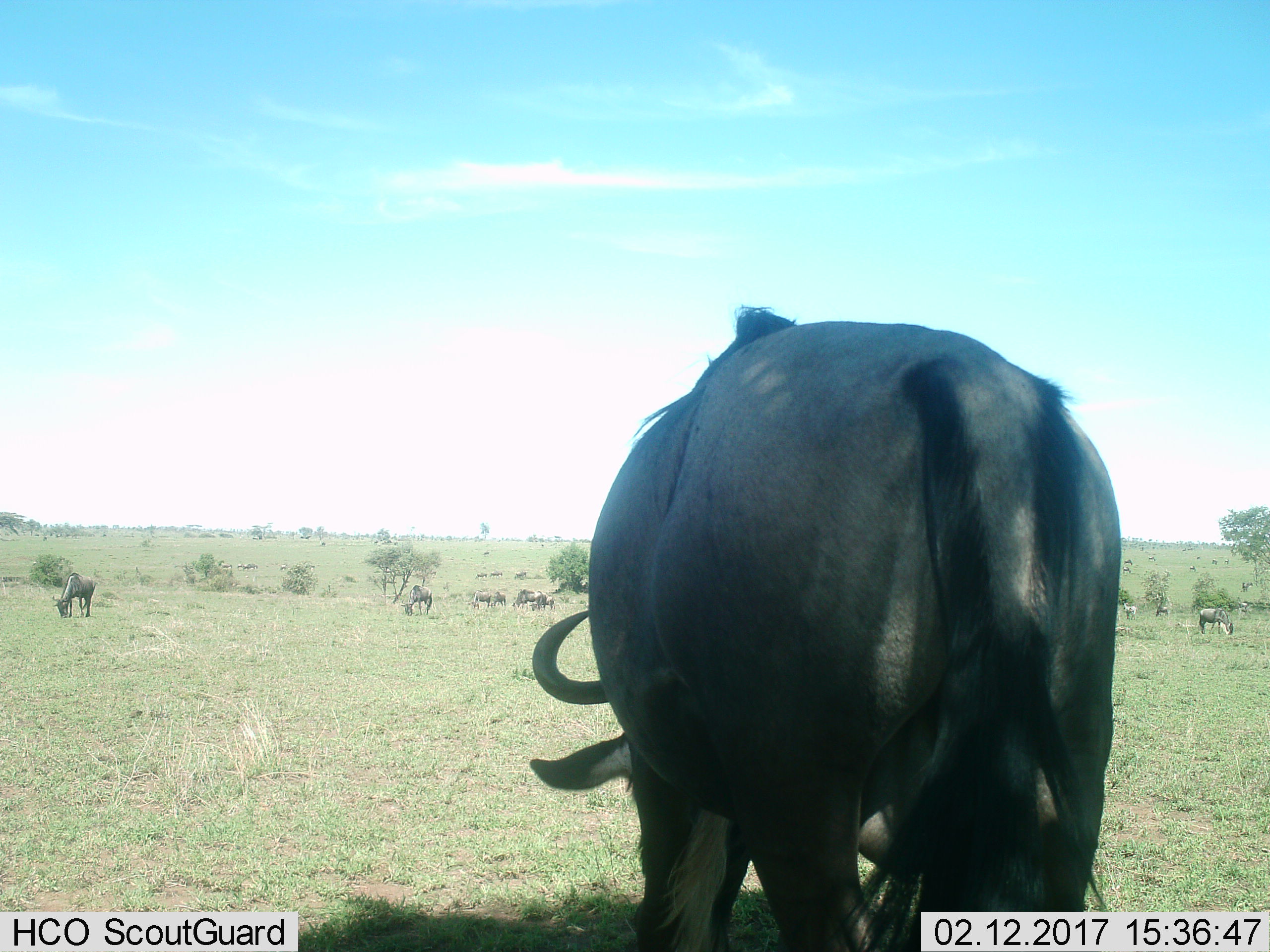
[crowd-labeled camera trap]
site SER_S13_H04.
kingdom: Animalia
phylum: Chordata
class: Mammalia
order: Artiodactyla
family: Bovidae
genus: Connochaetes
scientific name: Connochaetes taurinus taurinus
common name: blue wildebeest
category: wildebeestblue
Wildebeestblue (blue wildebeest) (Connochaetes taurinus taurinus), count 11-50. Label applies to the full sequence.